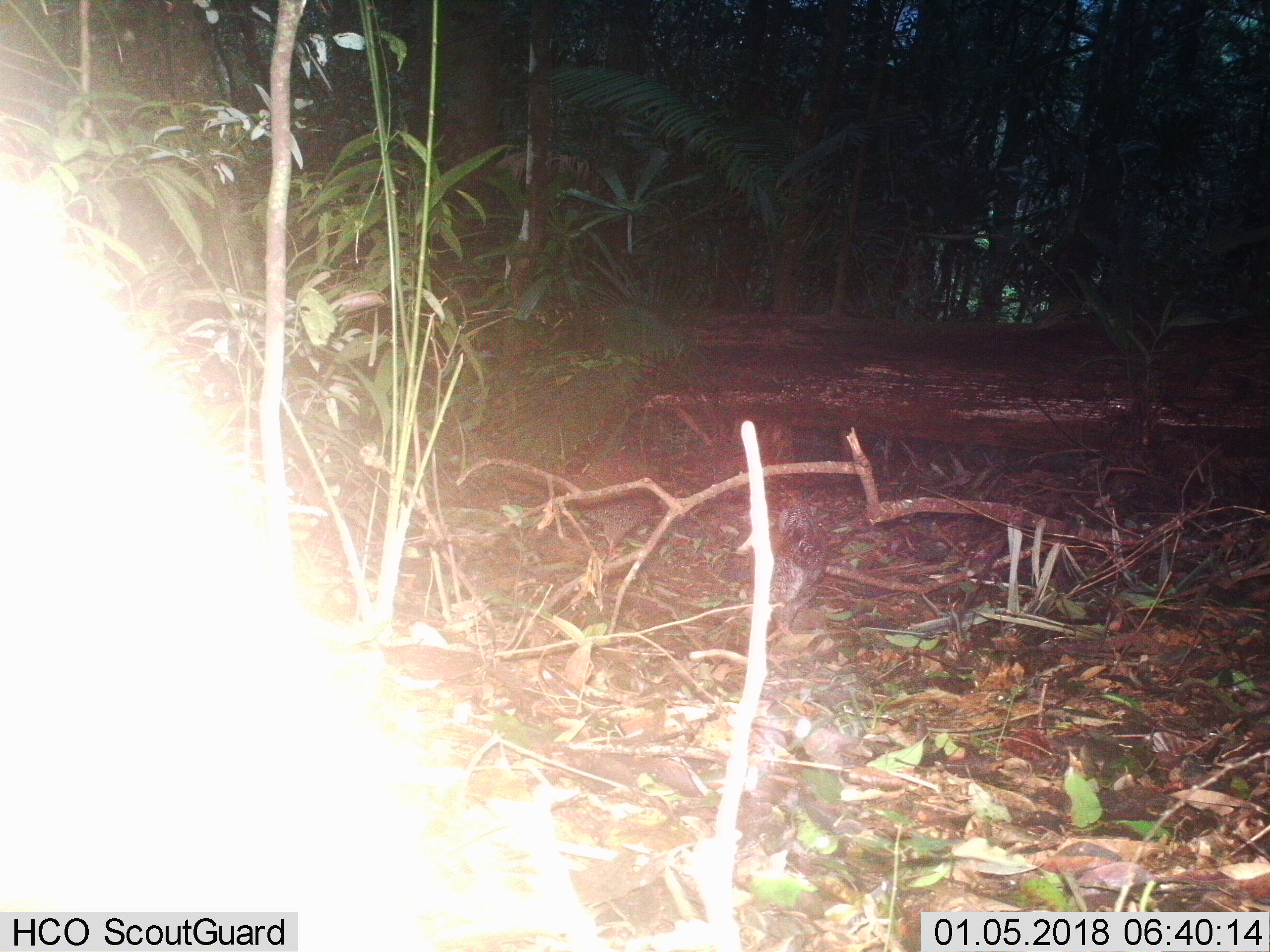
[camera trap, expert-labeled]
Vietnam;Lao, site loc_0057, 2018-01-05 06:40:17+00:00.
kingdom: Animalia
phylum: Chordata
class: Aves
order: Galliformes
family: Phasianidae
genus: Lophura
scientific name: Lophura nycthemera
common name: silver pheasant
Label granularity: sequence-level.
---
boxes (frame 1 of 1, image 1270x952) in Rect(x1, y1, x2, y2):
silver pheasant: Rect(767, 488, 829, 638)